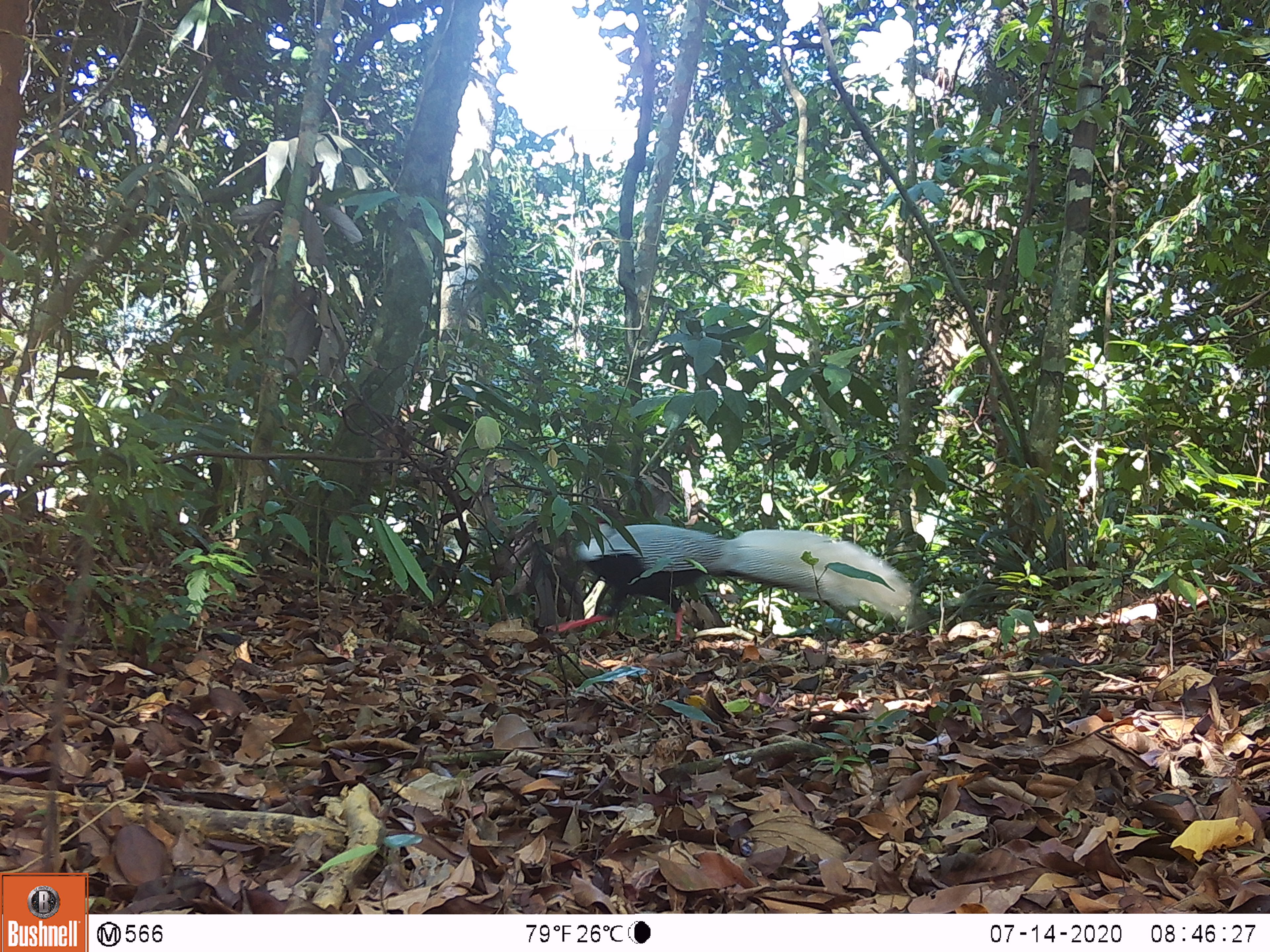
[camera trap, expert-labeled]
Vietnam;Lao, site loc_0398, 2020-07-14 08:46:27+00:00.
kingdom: Animalia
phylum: Chordata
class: Aves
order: Galliformes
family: Phasianidae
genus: Lophura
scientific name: Lophura nycthemera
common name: silver pheasant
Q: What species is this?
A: Silver pheasant (Lophura nycthemera).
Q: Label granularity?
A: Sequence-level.